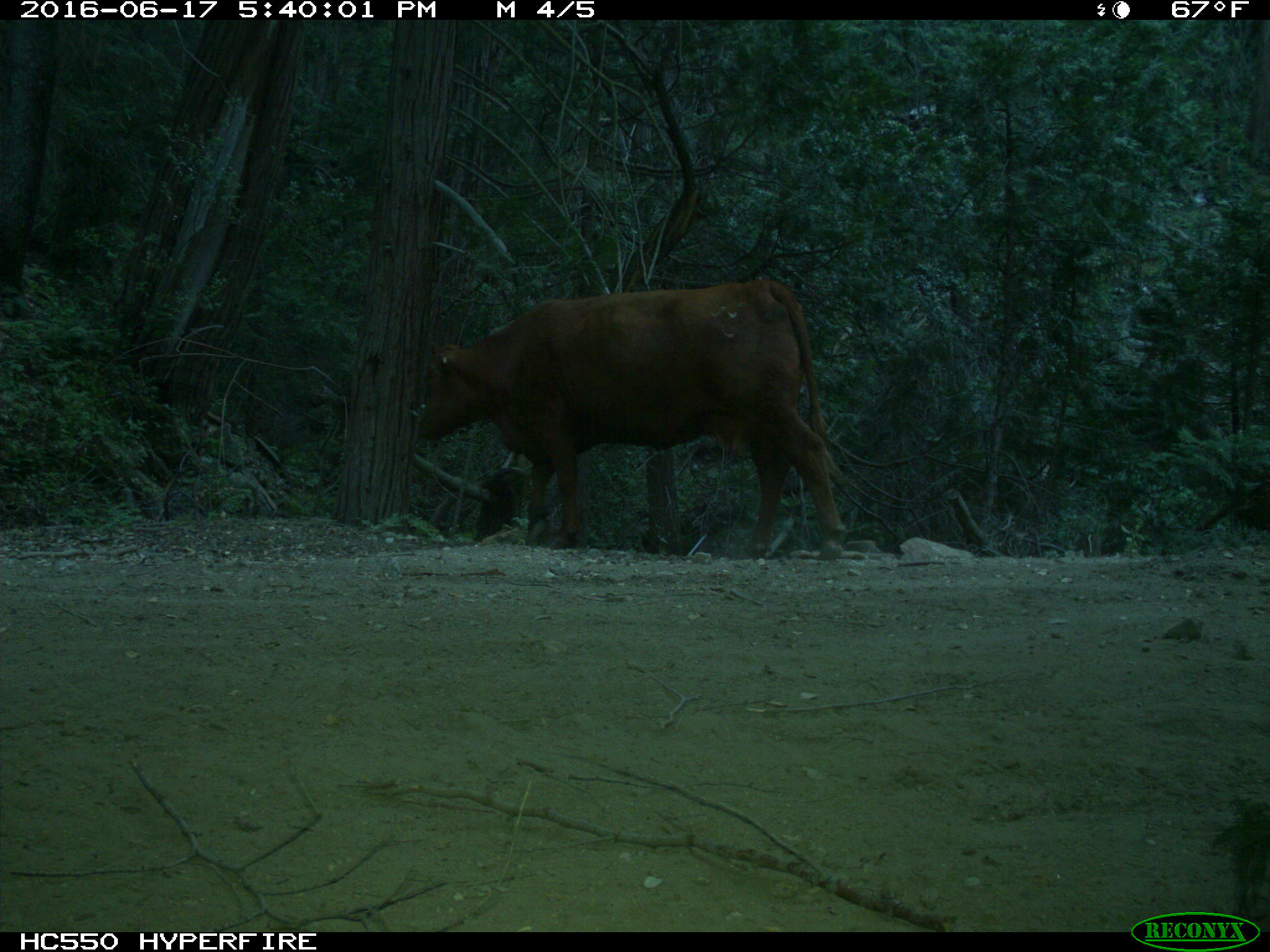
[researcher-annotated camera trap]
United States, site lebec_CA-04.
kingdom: Animalia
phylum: Chordata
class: Mammalia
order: Artiodactyla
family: Bovidae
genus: Bos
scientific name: Bos taurus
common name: domestic cow